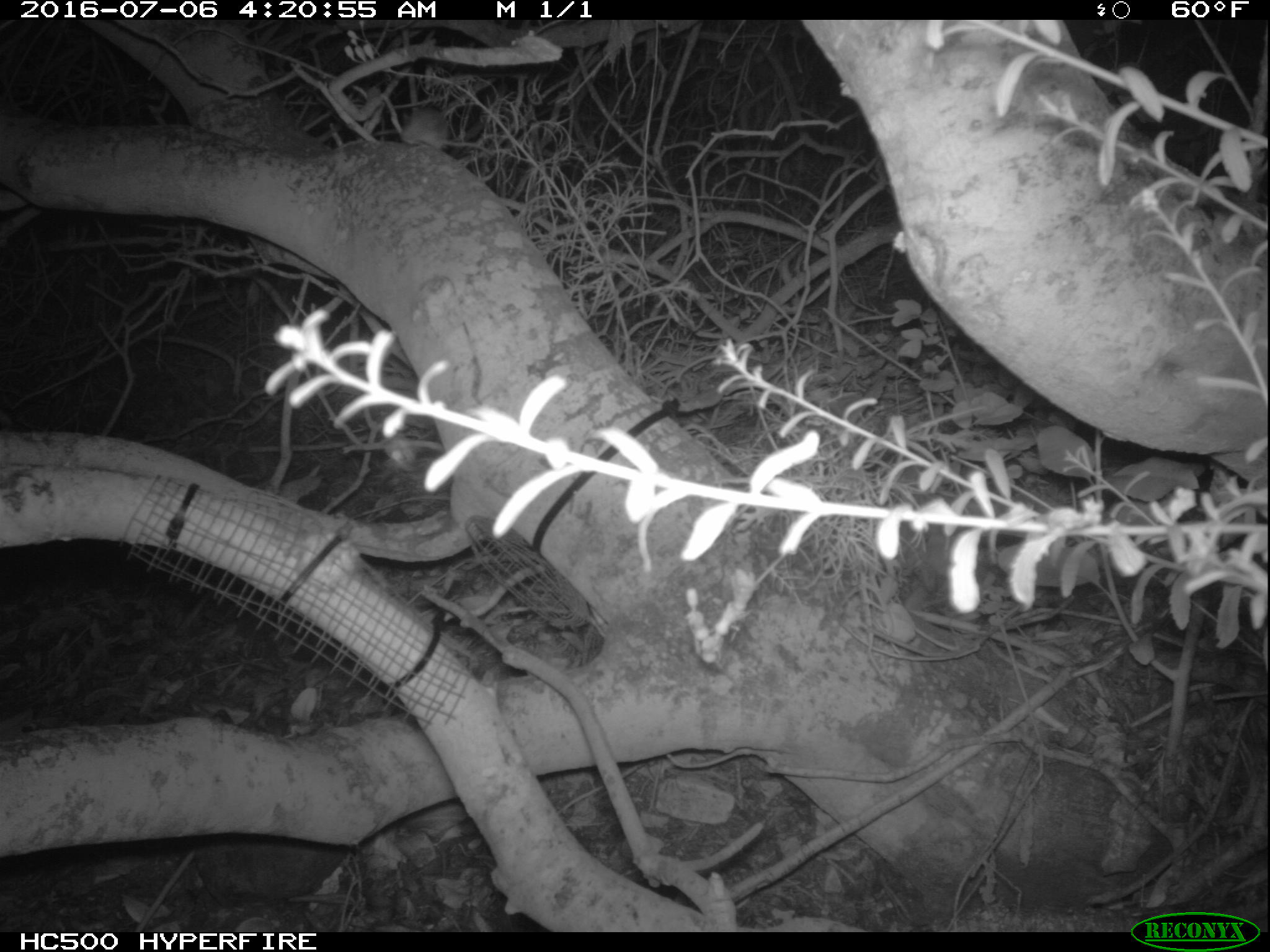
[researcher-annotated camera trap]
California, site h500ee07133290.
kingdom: Animalia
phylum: Chordata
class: Mammalia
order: Rodentia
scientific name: Rodentia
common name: rodent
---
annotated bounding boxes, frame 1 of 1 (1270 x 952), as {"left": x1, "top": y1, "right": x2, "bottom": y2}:
rodent: {"left": 401, "top": 106, "right": 495, "bottom": 156}